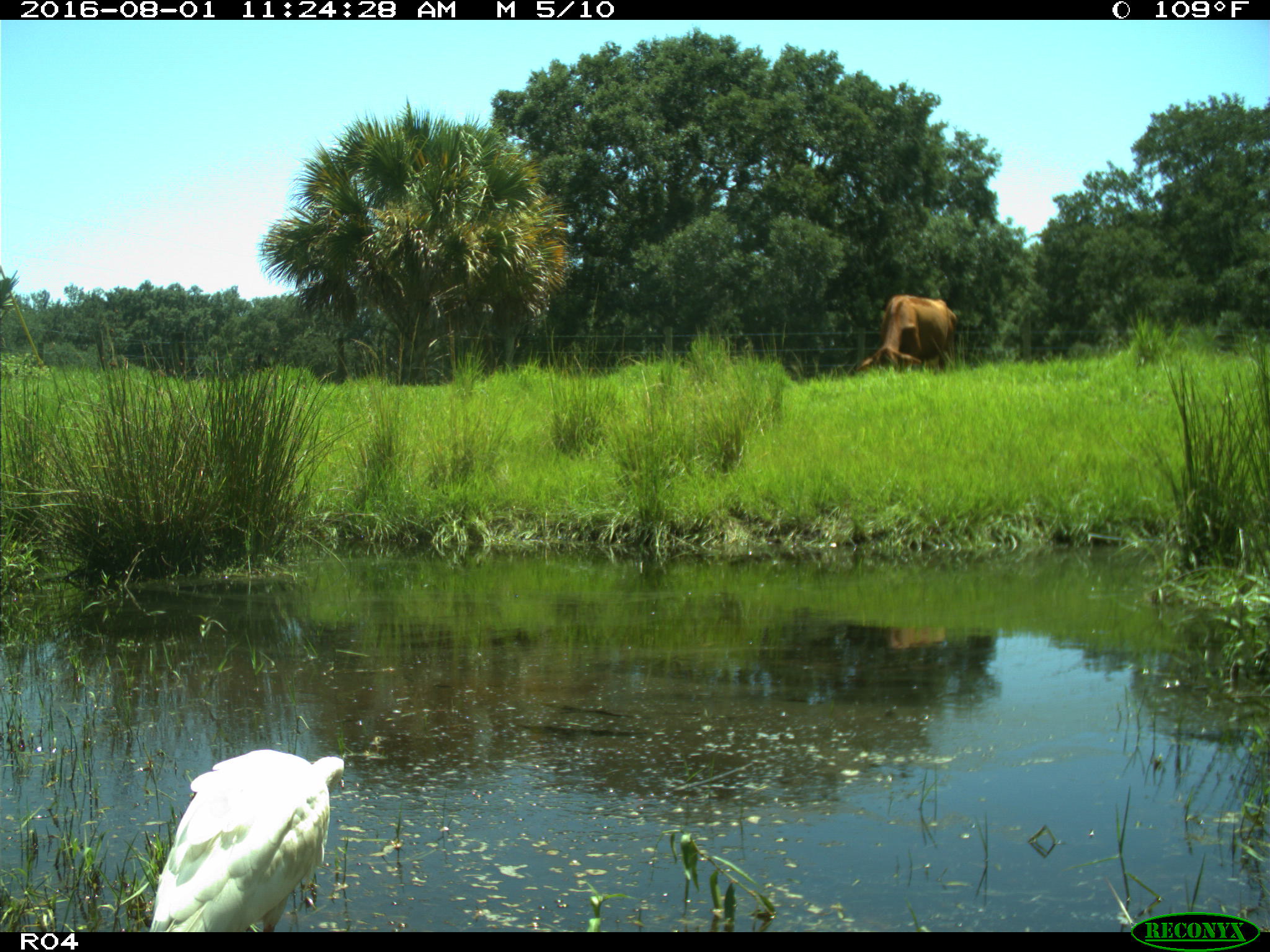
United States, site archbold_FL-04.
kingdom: Animalia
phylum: Chordata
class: Mammalia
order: Artiodactyla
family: Bovidae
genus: Bos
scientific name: Bos taurus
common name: domestic cow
Bos taurus (domestic cow).